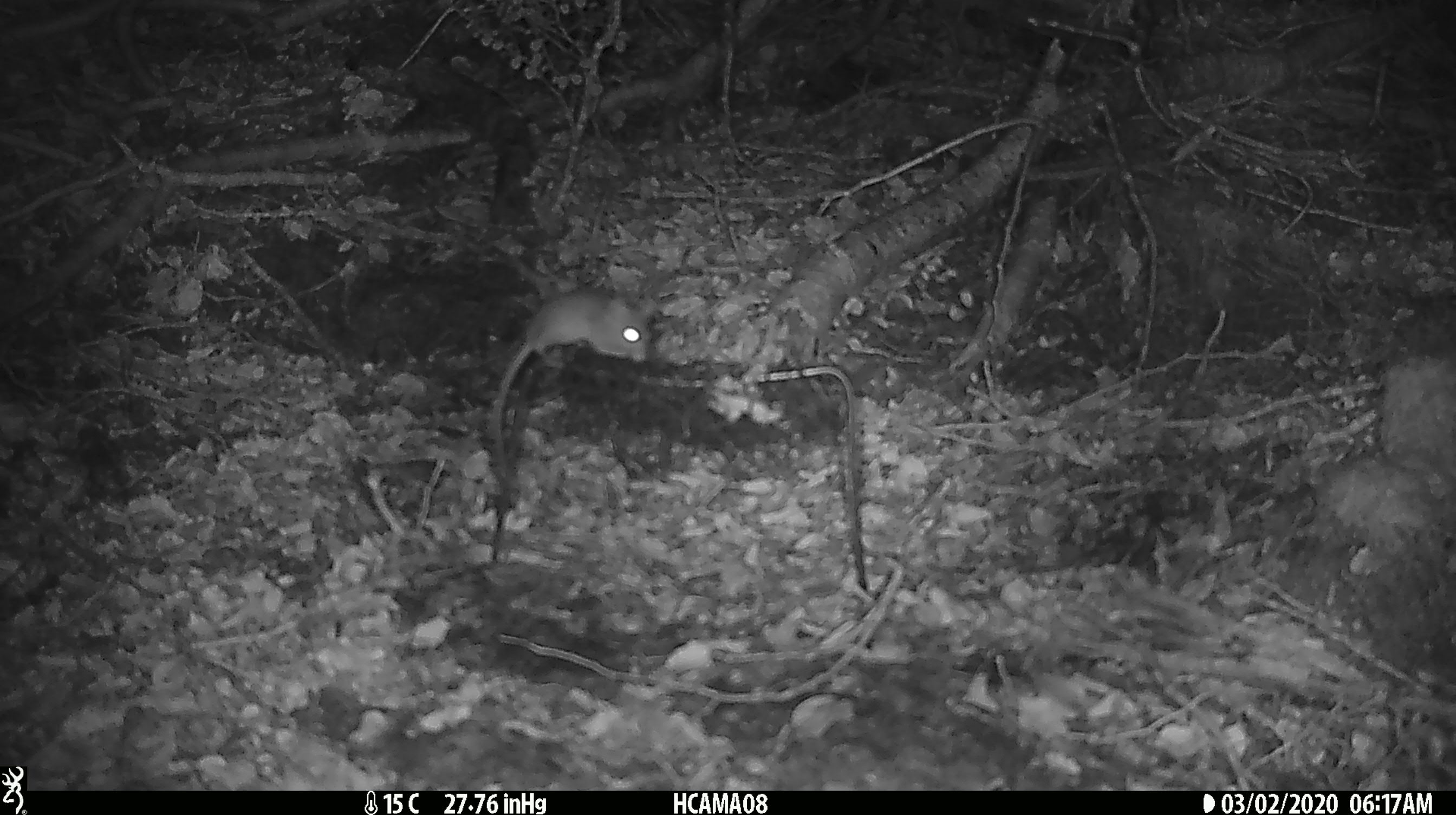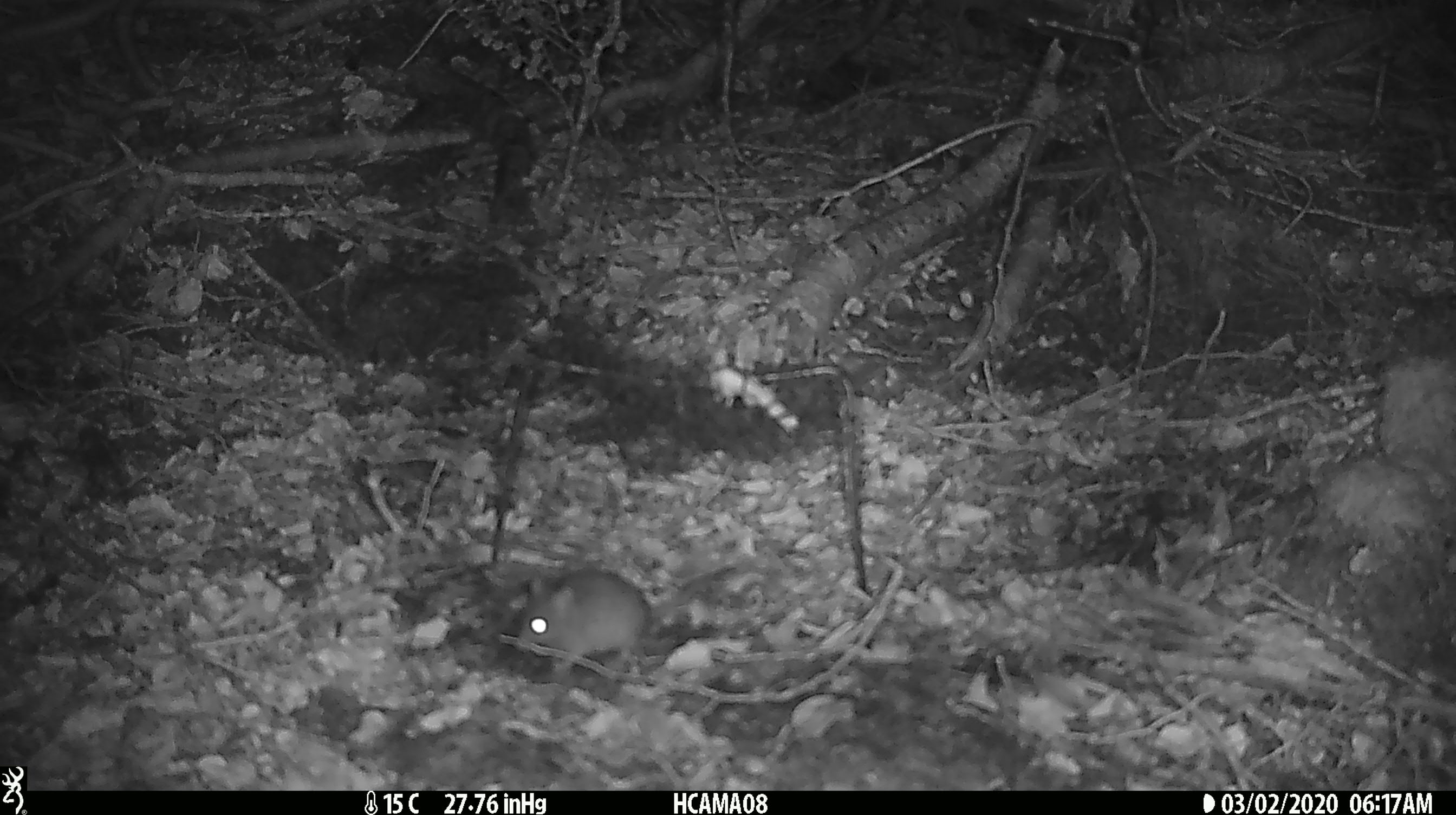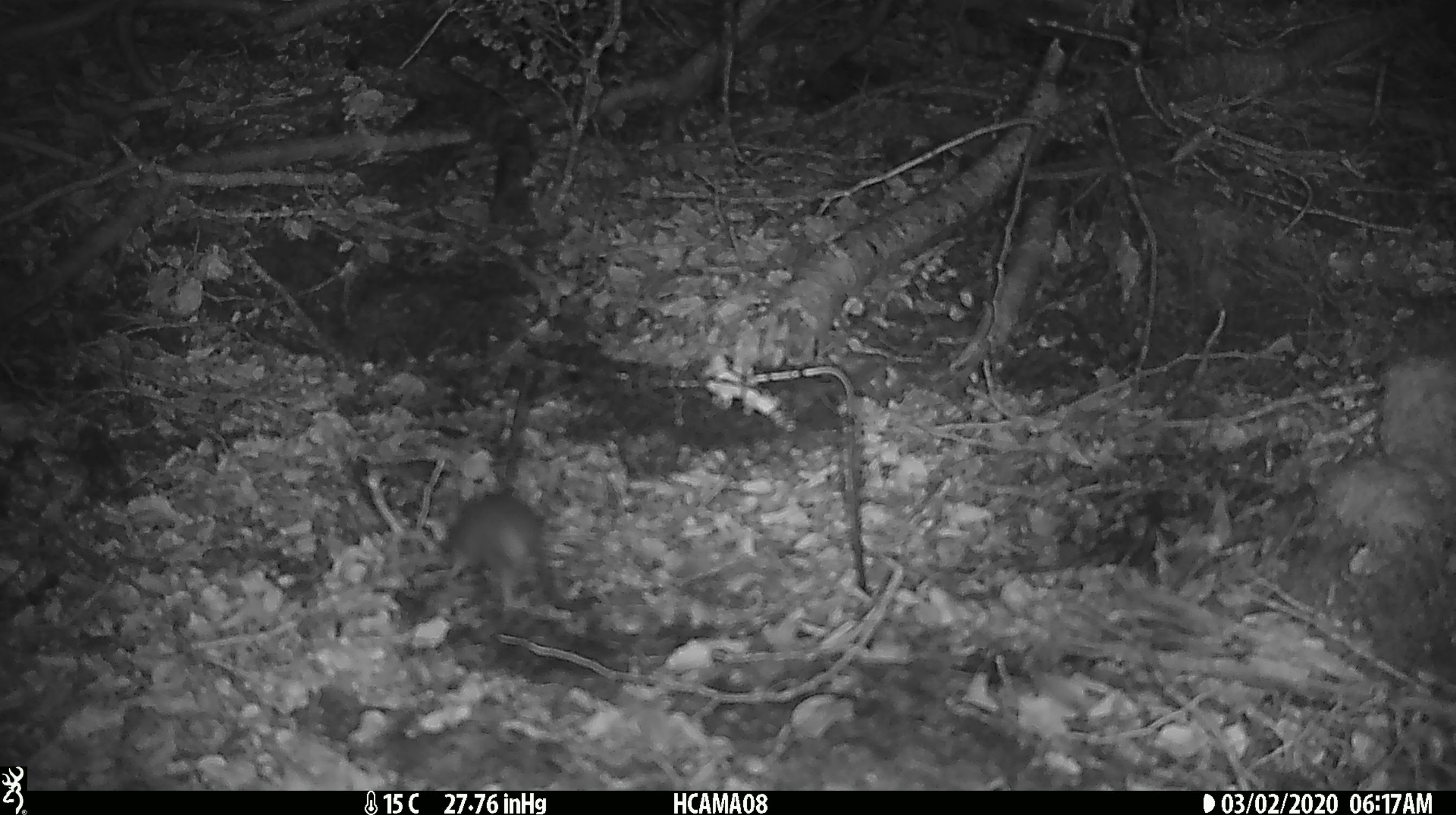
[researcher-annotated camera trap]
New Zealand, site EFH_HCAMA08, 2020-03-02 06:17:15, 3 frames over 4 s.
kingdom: Animalia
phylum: Chordata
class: Mammalia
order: Rodentia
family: Muridae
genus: Mus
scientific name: Mus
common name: mouse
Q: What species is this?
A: Mouse (Mus).